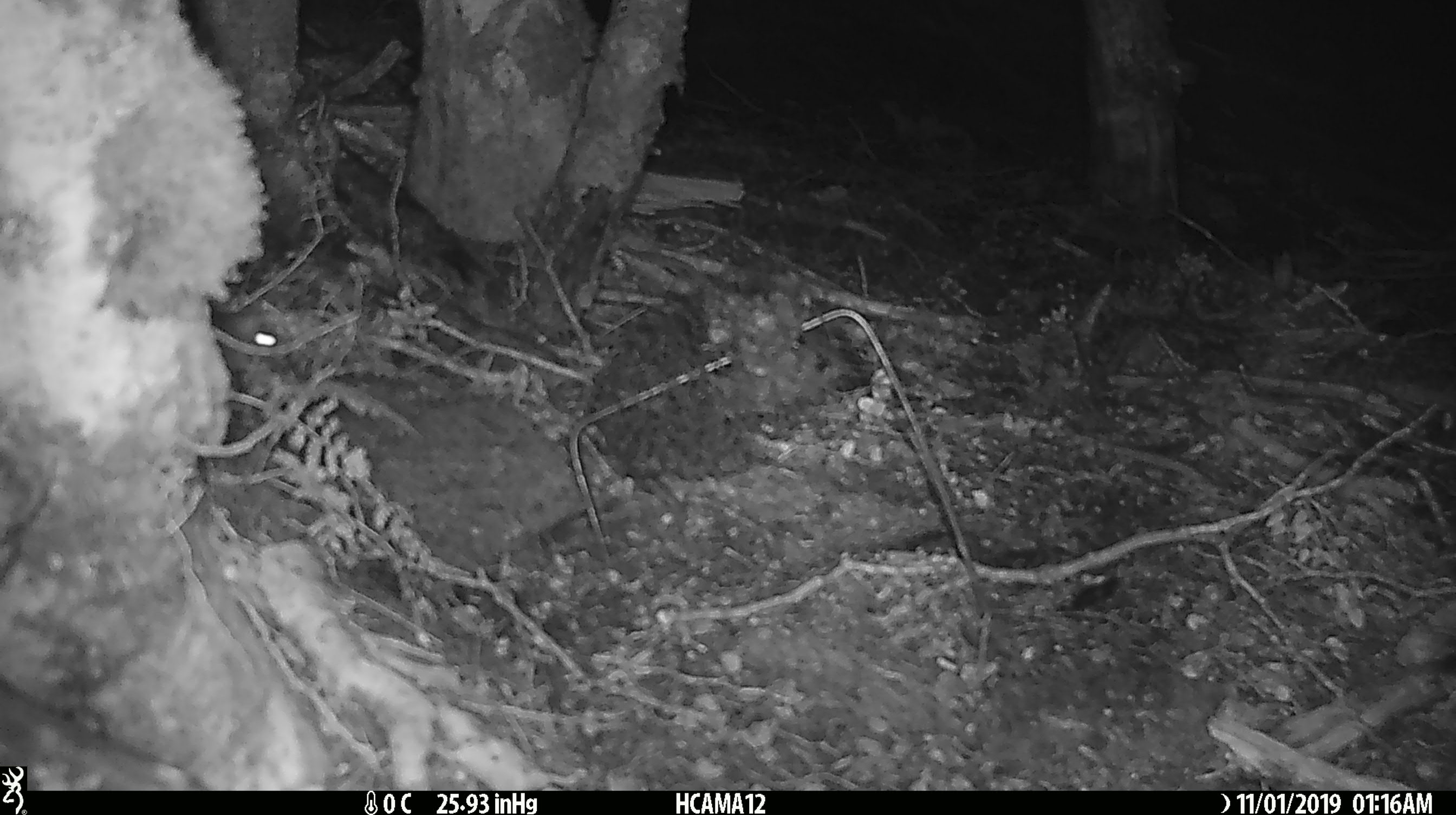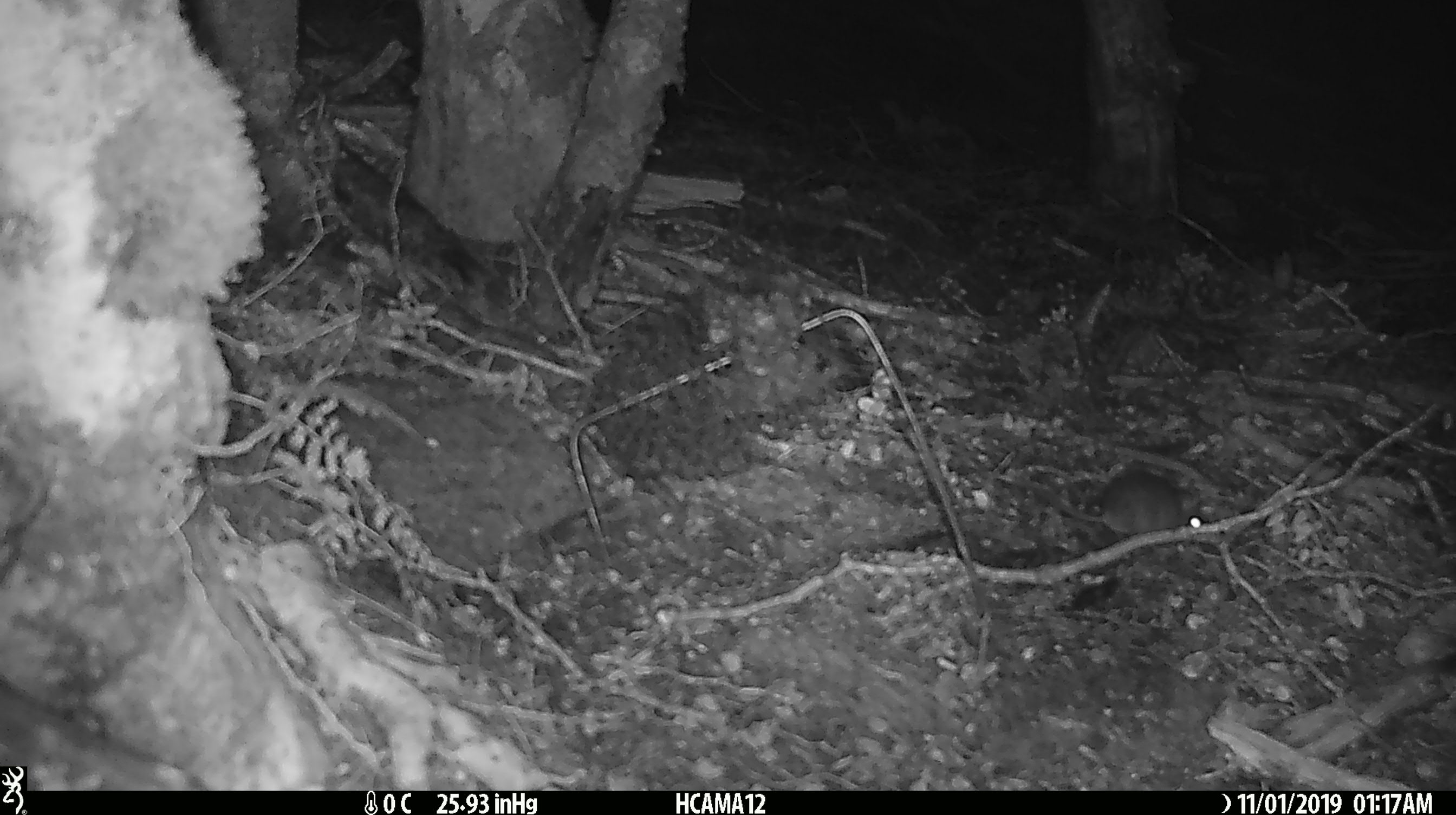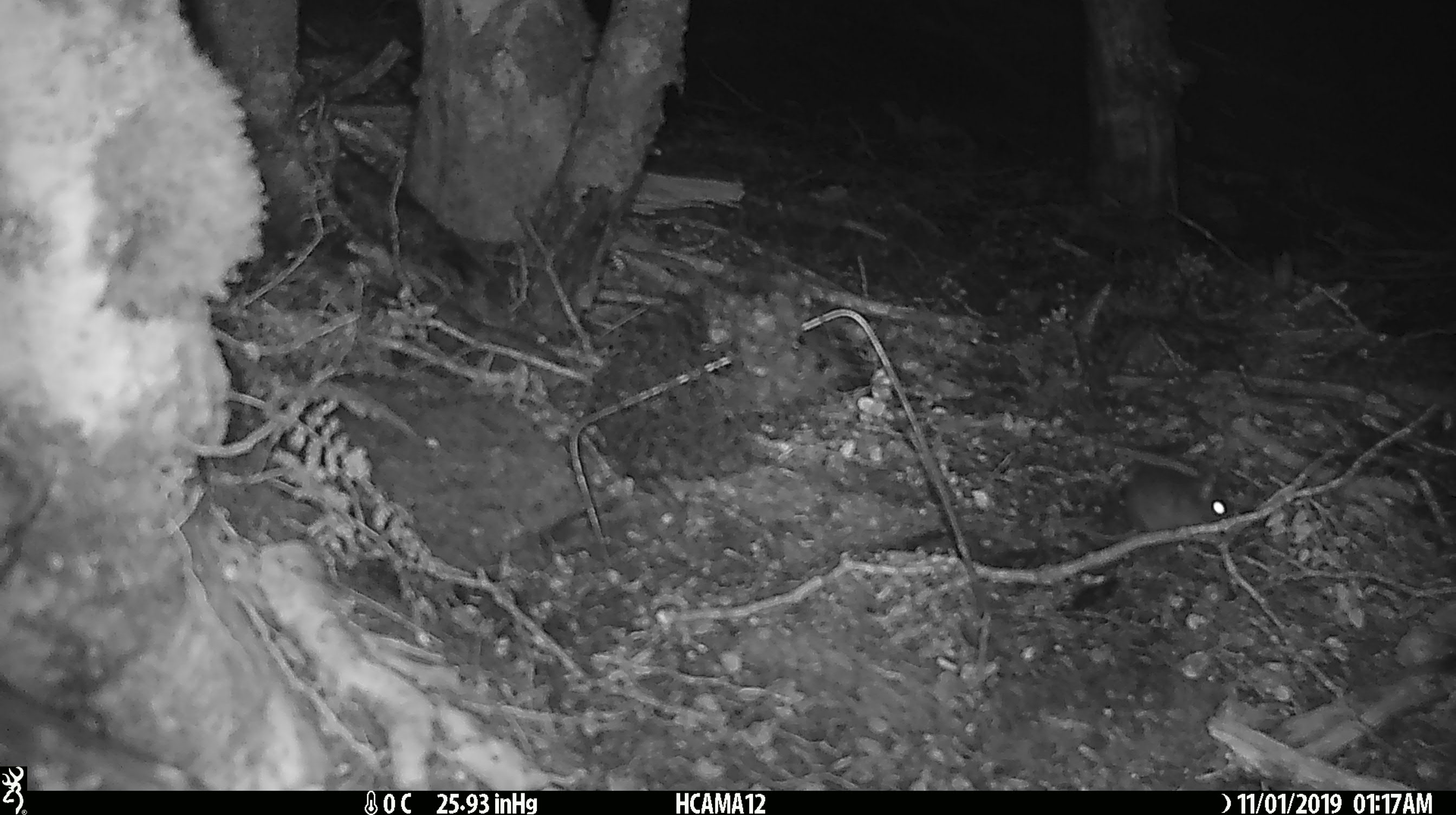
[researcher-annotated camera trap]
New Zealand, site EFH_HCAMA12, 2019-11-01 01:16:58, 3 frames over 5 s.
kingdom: Animalia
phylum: Chordata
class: Mammalia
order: Rodentia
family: Muridae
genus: Mus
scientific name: Mus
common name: mouse